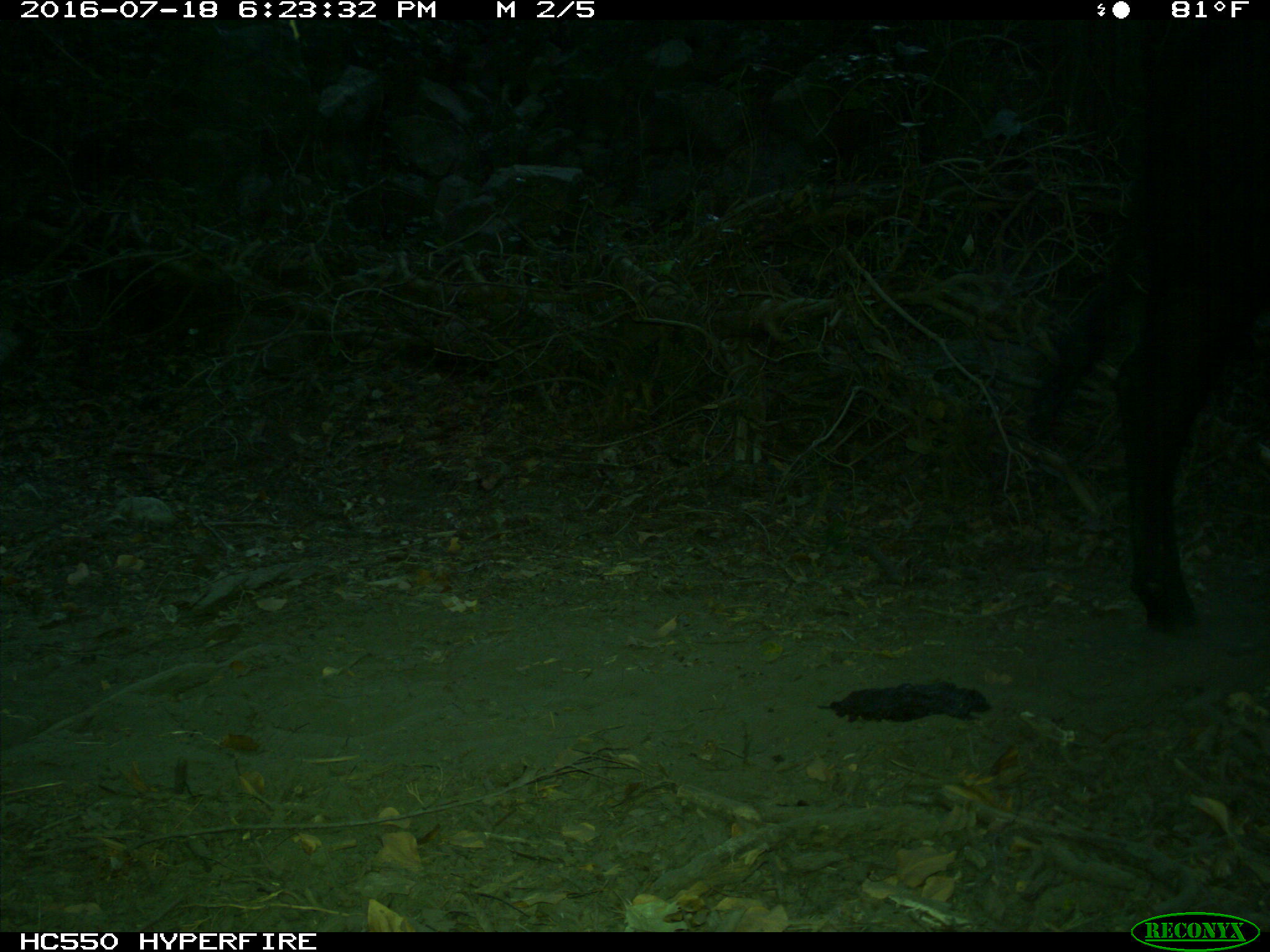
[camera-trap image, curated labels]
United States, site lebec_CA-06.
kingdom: Animalia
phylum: Chordata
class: Mammalia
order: Artiodactyla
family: Bovidae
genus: Bos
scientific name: Bos taurus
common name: domestic cow